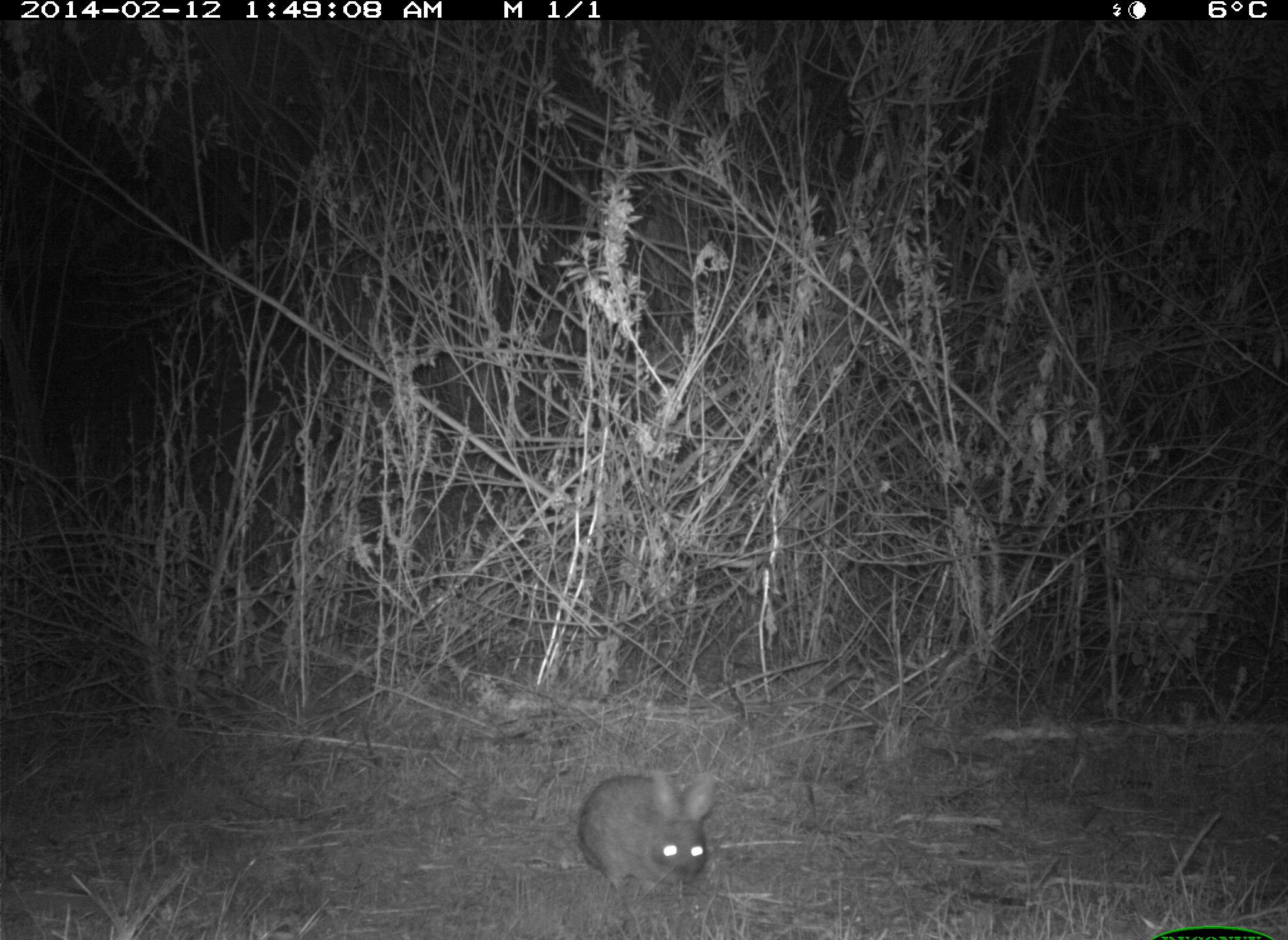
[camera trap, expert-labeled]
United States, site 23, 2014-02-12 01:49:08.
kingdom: Animalia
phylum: Chordata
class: Mammalia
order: Lagomorpha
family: Leporidae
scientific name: Leporidae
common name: rabbits and hares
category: rabbit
Rabbit (rabbits and hares) (Leporidae).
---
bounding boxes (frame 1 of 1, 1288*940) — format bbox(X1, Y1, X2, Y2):
rabbit: bbox(577, 768, 721, 899)